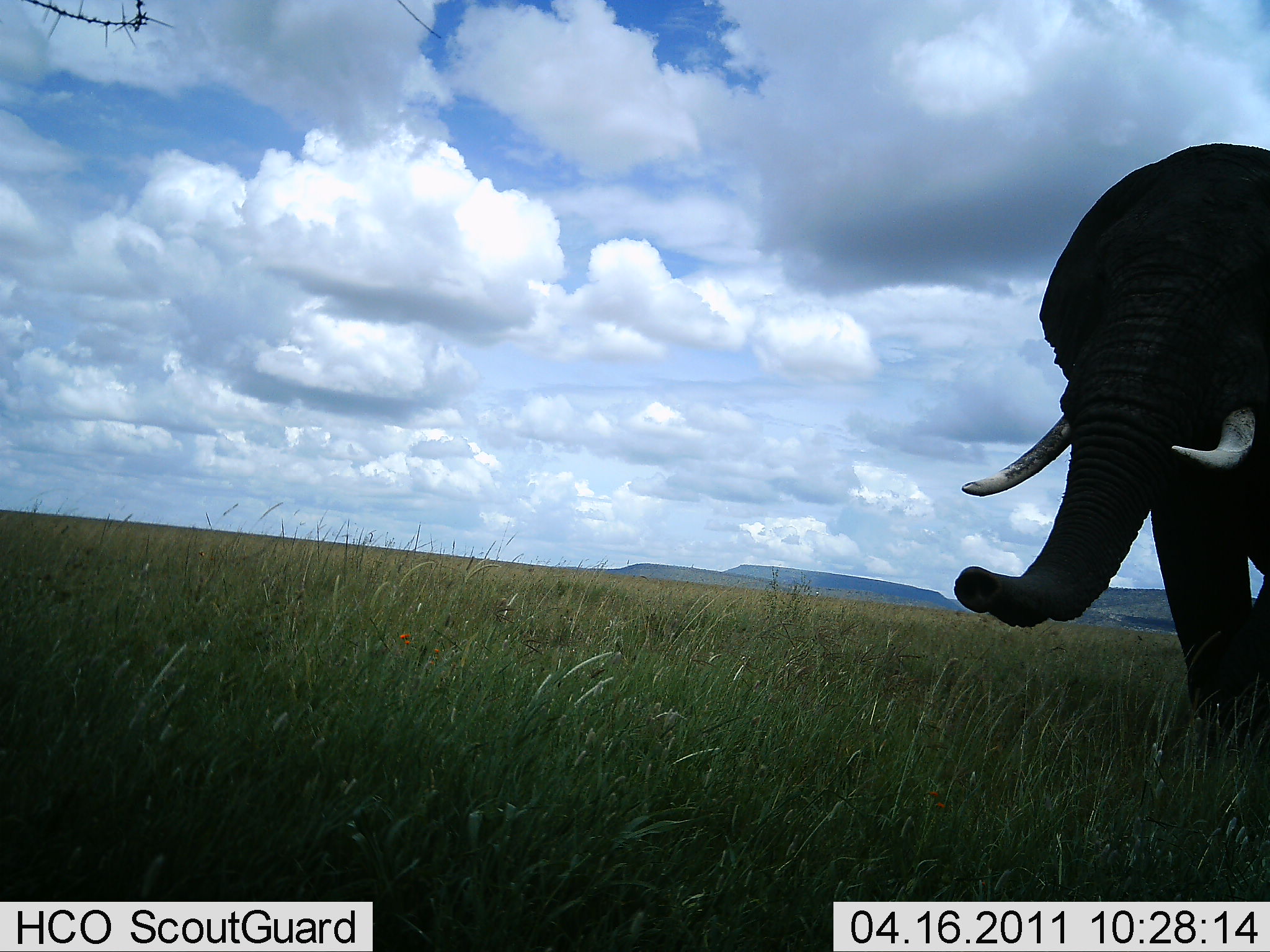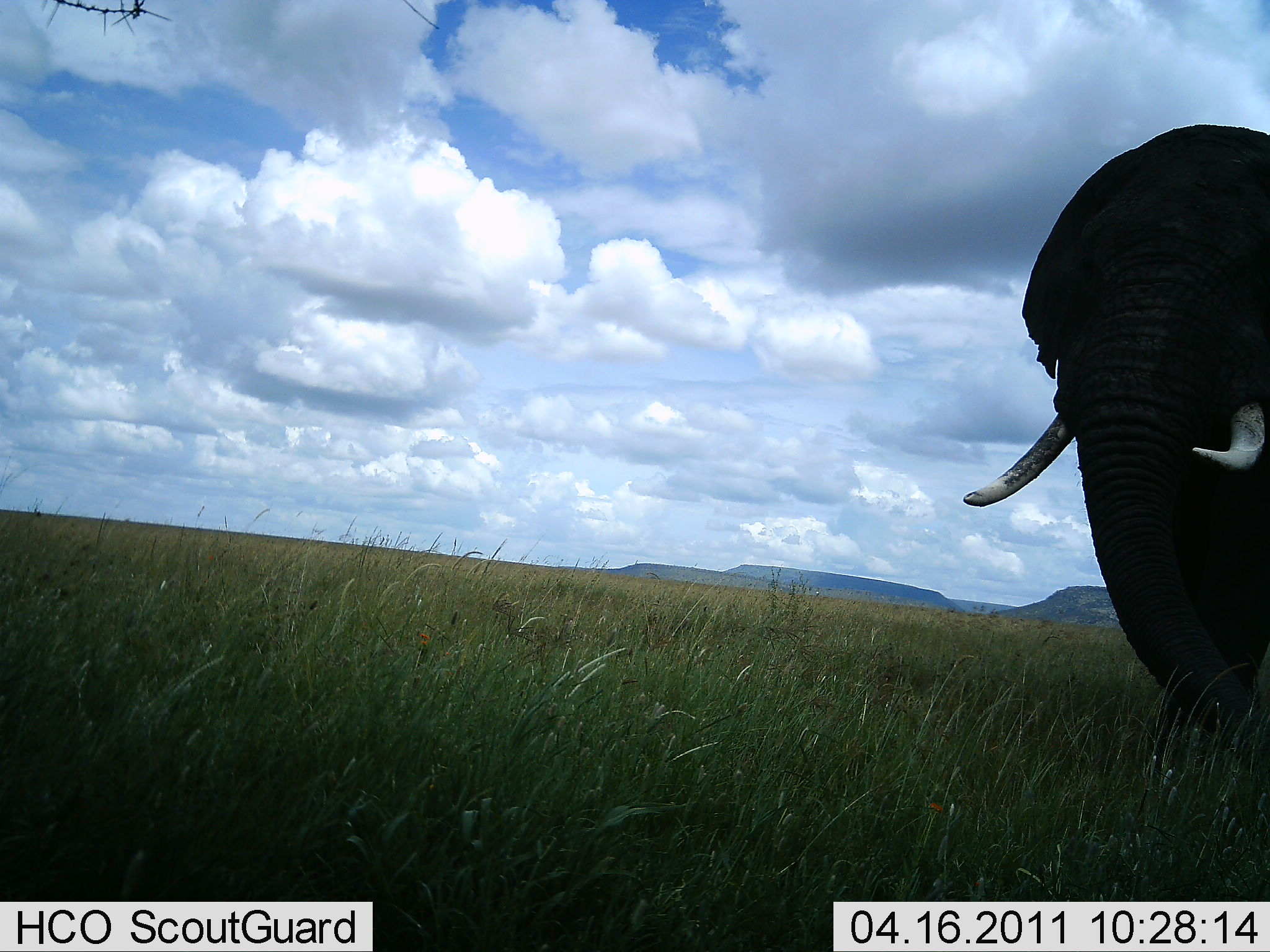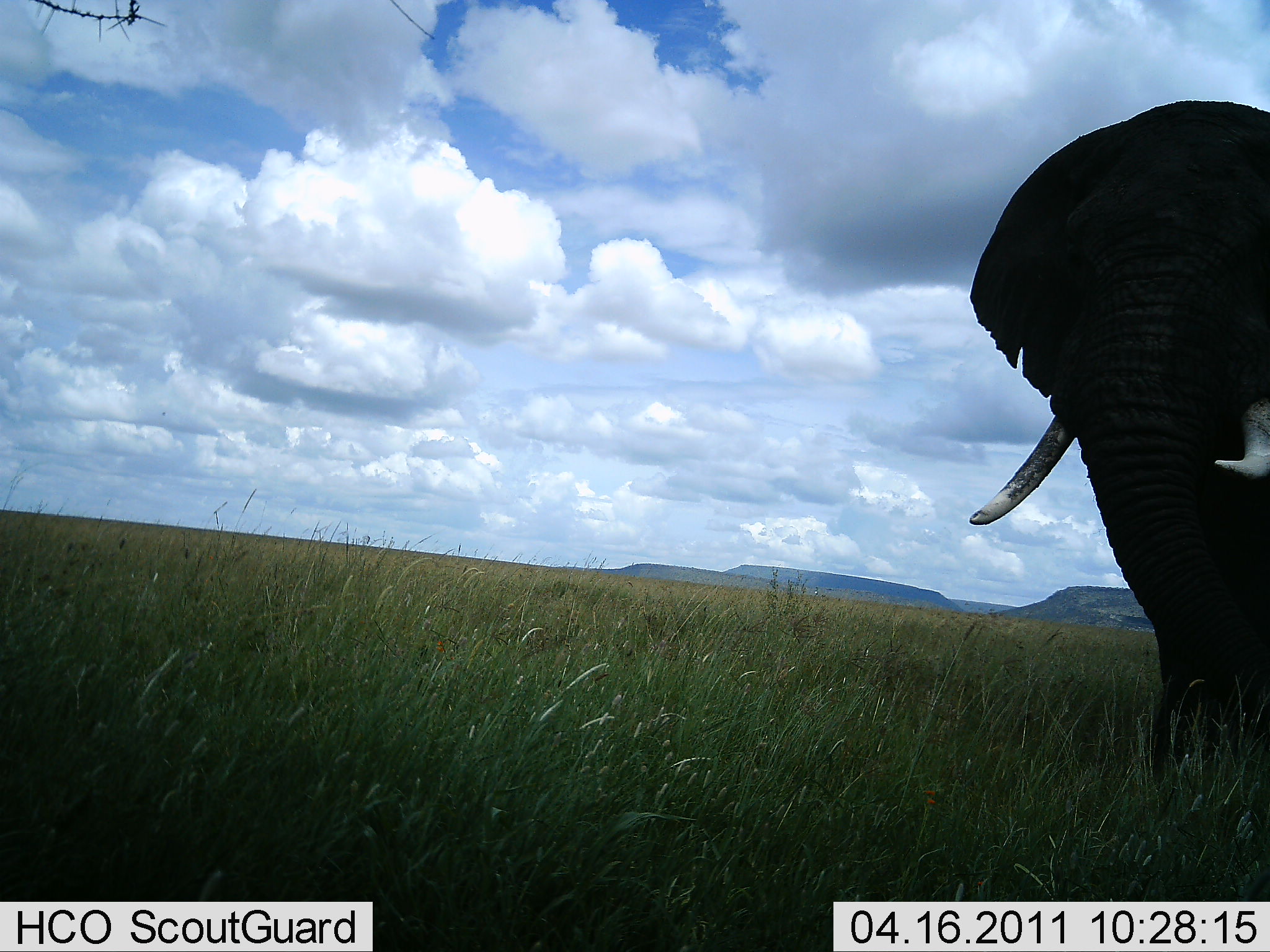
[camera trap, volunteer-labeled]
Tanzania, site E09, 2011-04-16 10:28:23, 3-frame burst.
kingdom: Animalia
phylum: Chordata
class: Mammalia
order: Proboscidea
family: Elephantidae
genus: Loxodonta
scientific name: Loxodonta africana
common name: african bush elephant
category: elephant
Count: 1.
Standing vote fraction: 78%.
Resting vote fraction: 0%.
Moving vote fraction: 0%.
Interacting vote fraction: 11%.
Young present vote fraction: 0%.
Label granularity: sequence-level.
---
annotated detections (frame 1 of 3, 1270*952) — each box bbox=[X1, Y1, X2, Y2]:
animal: bbox=[955, 144, 1270, 865]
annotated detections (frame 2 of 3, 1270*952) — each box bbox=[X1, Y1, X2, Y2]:
animal: bbox=[966, 121, 1270, 854]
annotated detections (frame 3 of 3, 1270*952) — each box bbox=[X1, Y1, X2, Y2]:
animal: bbox=[972, 98, 1270, 899]